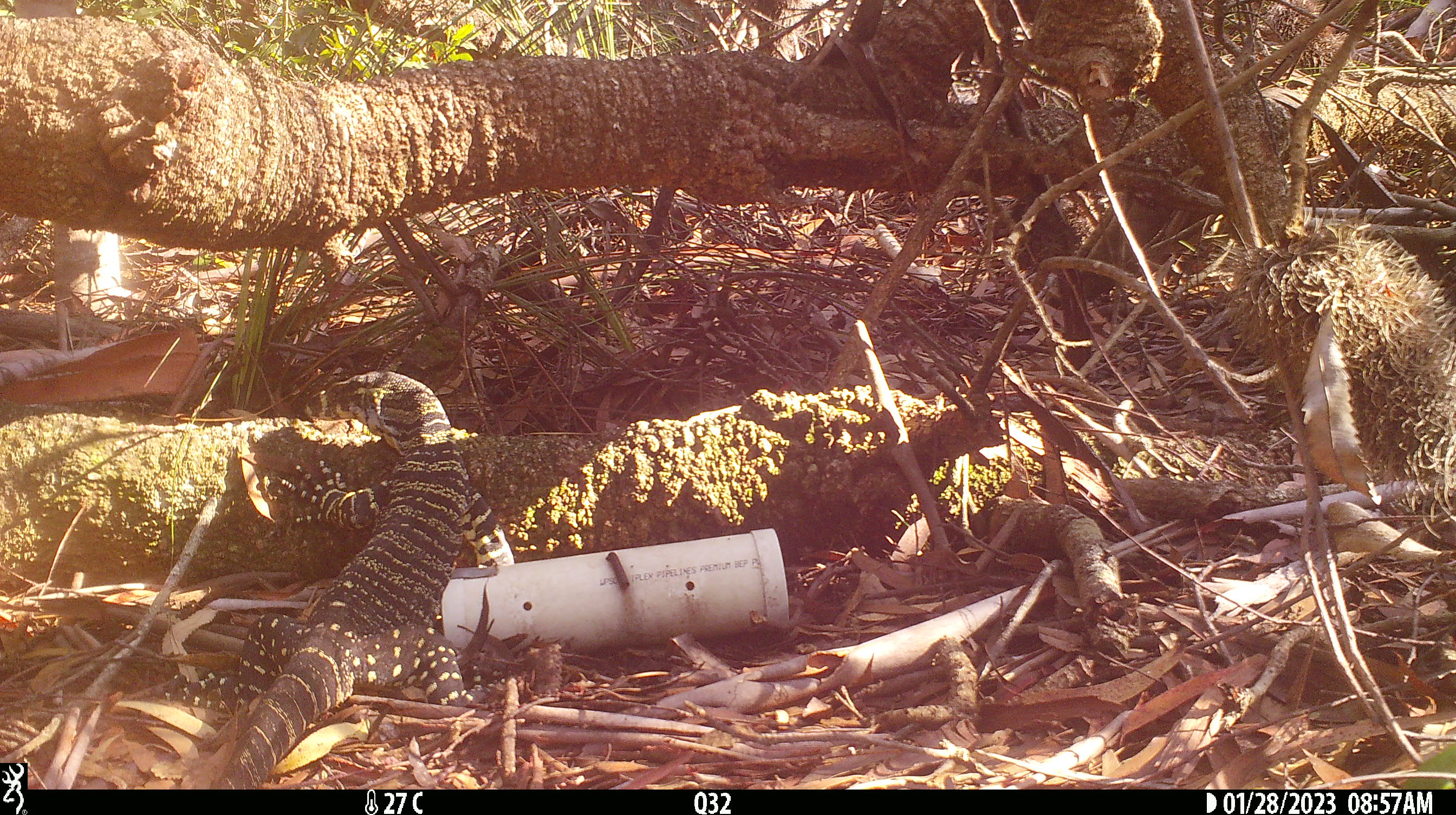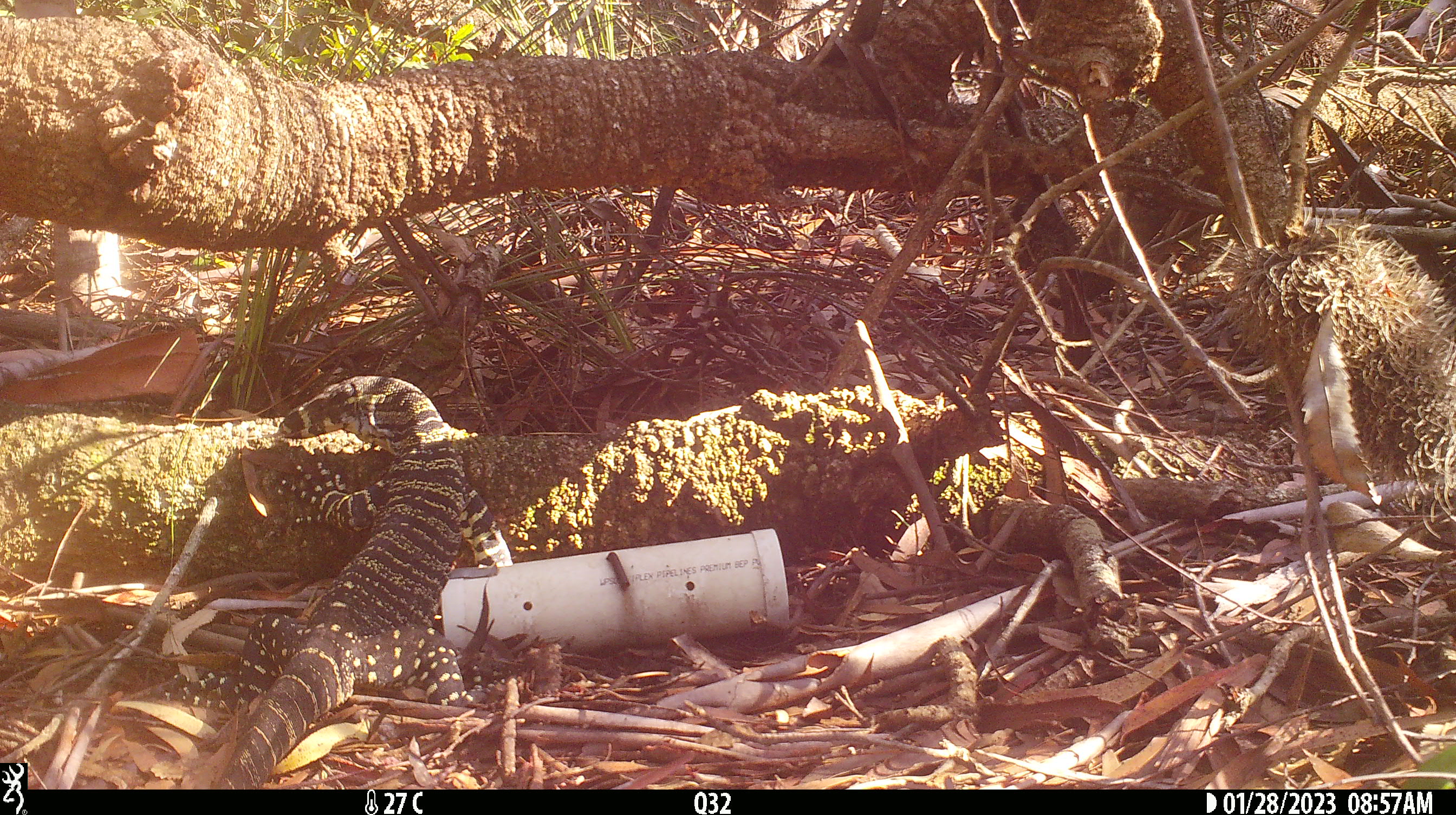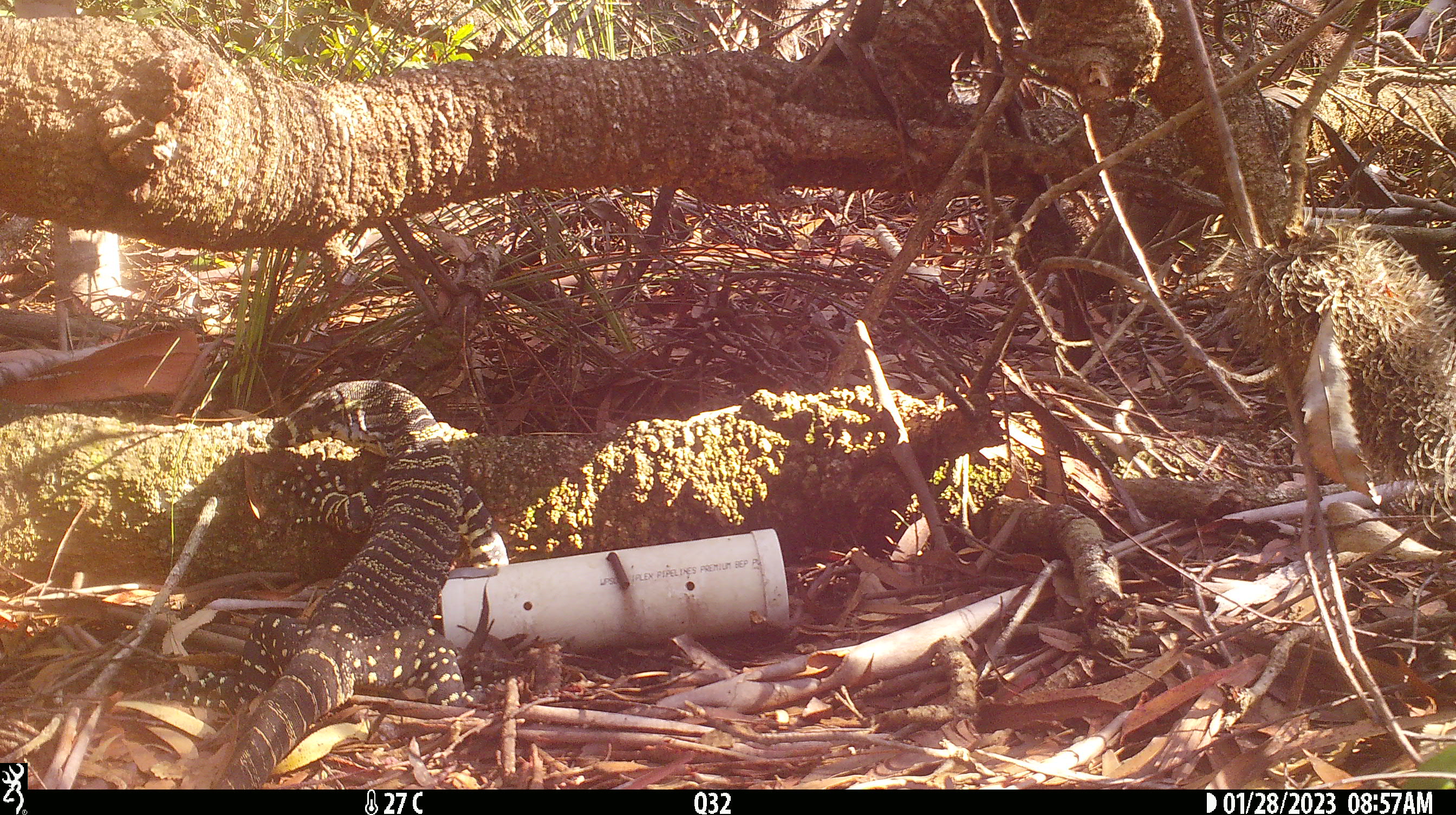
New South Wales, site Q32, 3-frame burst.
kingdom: Animalia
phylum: Chordata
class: Reptilia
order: Squamata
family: Varanidae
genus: Varanus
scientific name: Varanus varius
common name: lace monitor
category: goanna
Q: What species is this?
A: Goanna (lace monitor) (Varanus varius).